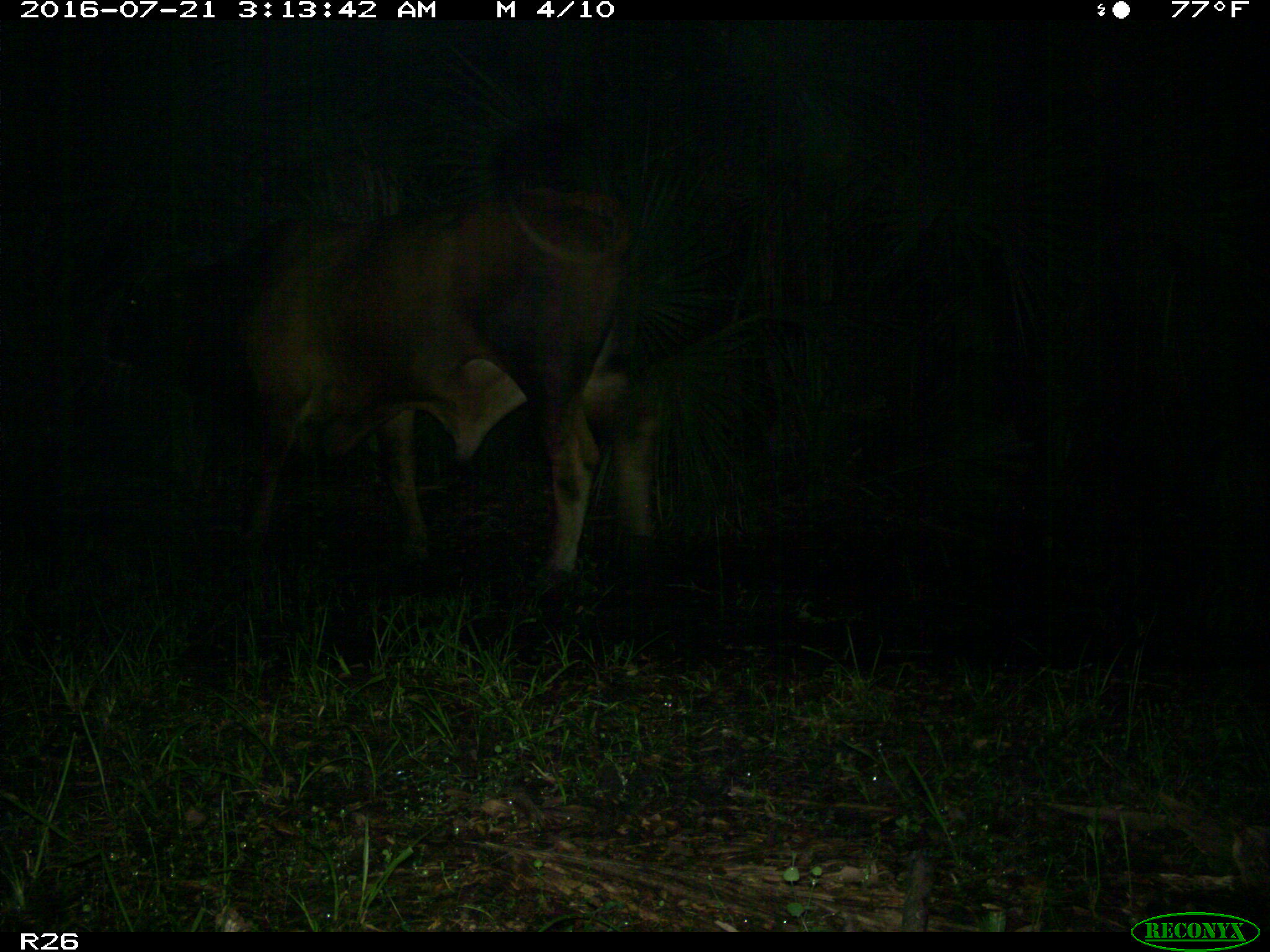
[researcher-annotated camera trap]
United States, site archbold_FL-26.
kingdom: Animalia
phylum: Chordata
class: Mammalia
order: Artiodactyla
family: Bovidae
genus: Bos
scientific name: Bos taurus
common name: domestic cow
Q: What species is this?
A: Bos taurus (domestic cow).